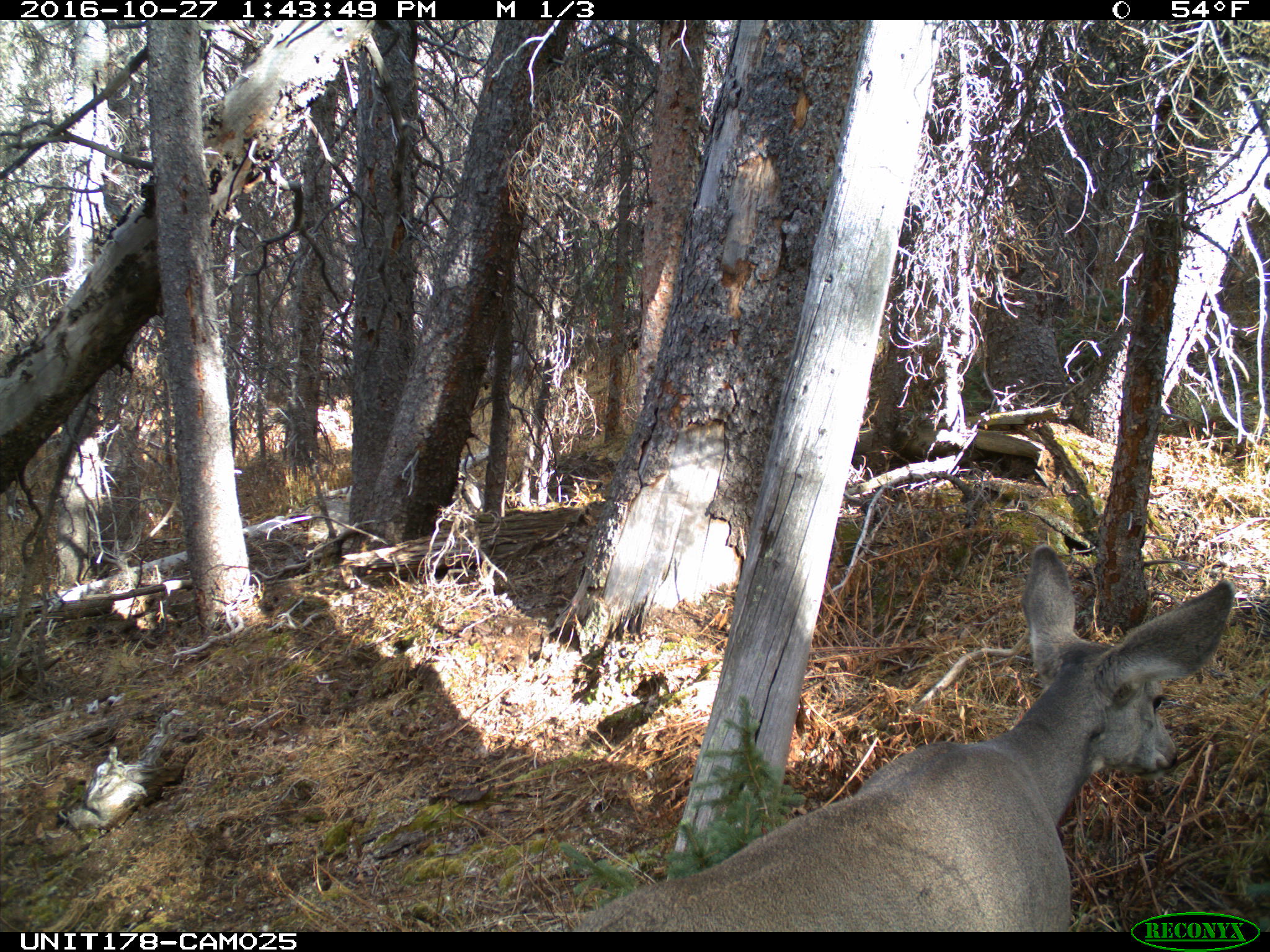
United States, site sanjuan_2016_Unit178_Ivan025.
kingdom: Animalia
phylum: Chordata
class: Mammalia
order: Artiodactyla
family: Cervidae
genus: Odocoileus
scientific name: Odocoileus hemionus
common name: mule deer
Odocoileus hemionus (mule deer).